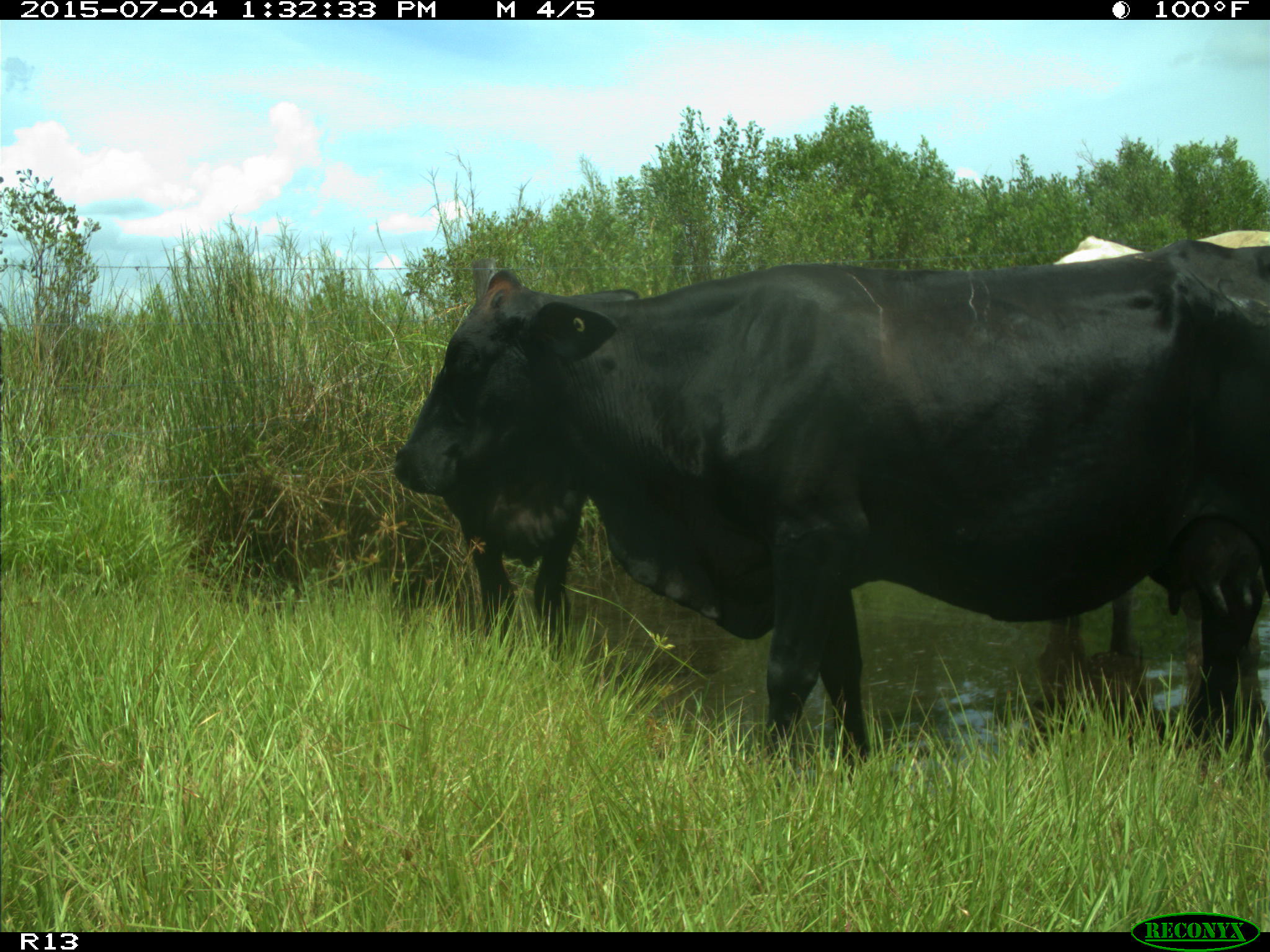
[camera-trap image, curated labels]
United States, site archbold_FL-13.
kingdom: Animalia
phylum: Chordata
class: Mammalia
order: Artiodactyla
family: Bovidae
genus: Bos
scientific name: Bos taurus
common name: domestic cow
Bos taurus (domestic cow).